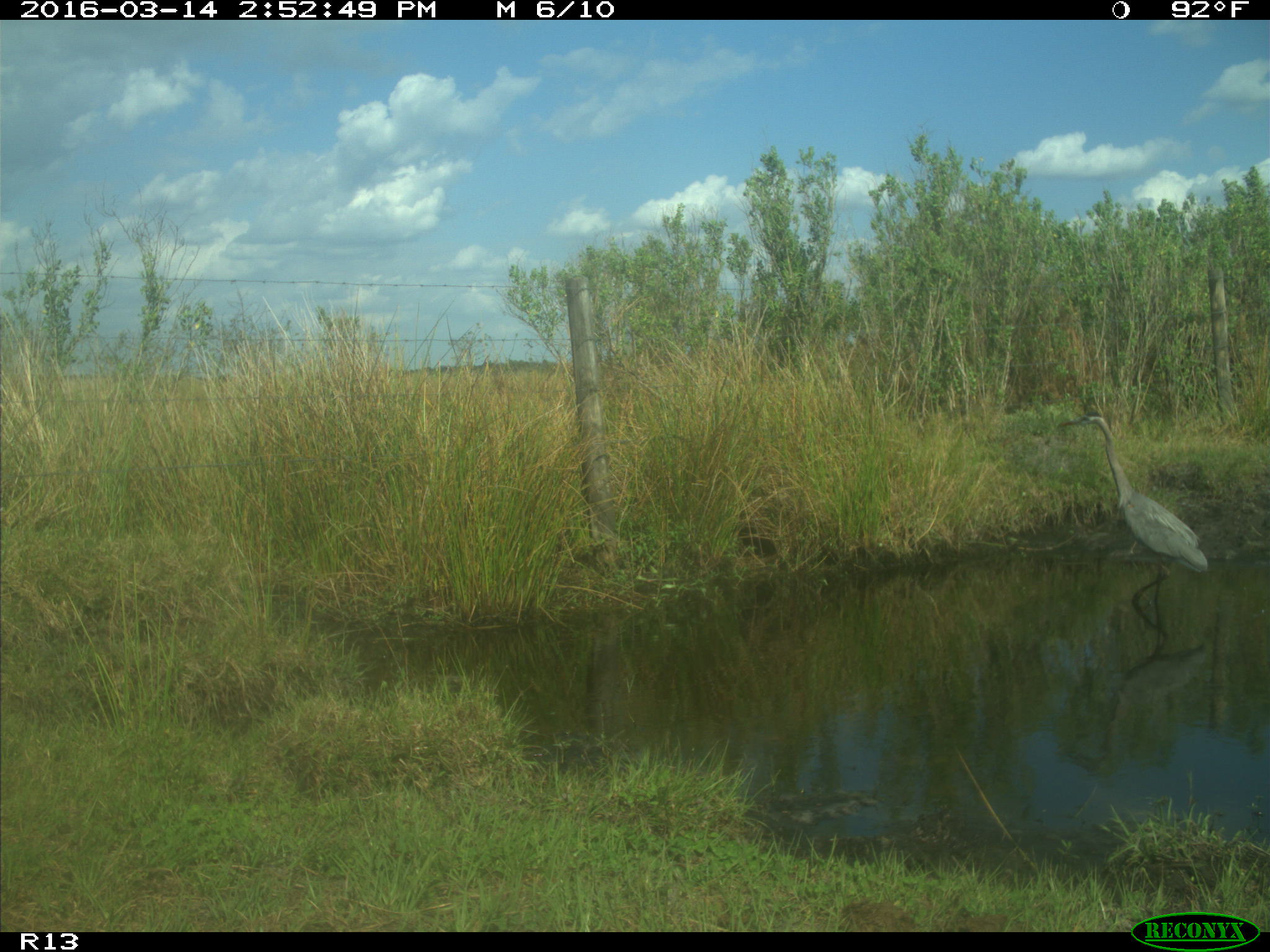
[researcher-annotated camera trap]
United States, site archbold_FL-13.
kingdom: Animalia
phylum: Chordata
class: Aves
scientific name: Aves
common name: birds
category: unidentified bird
Unidentified bird (birds) (Aves).